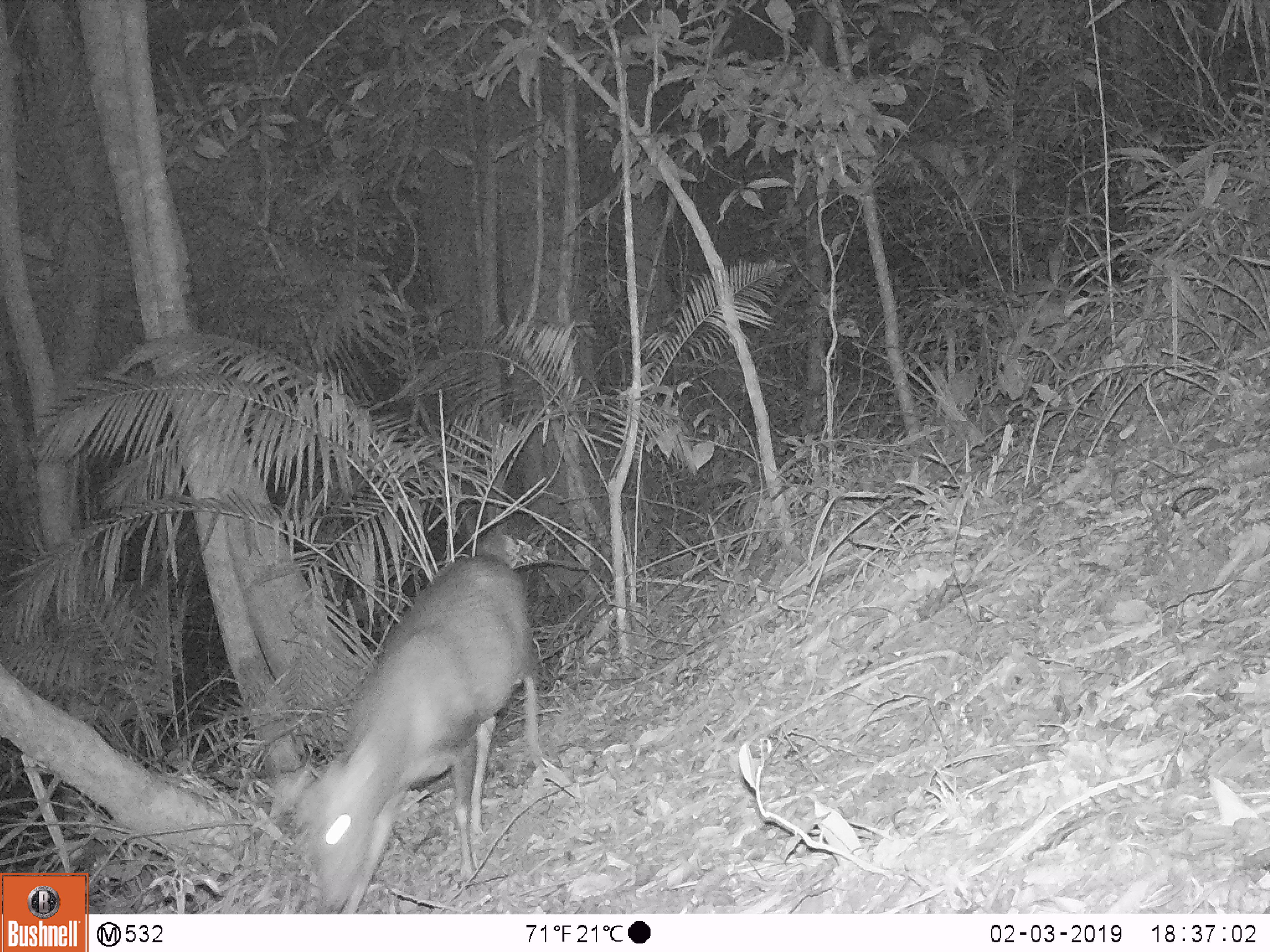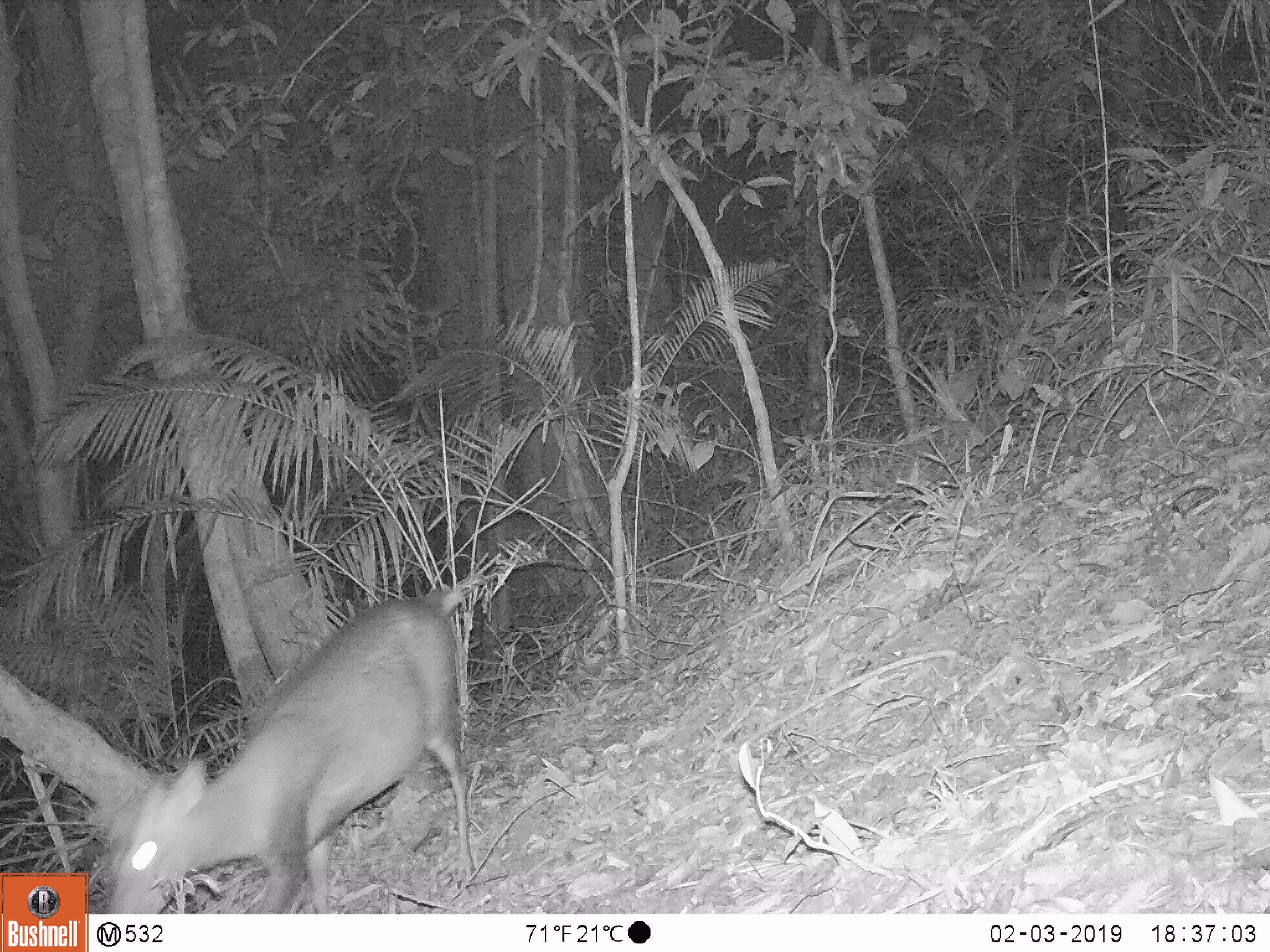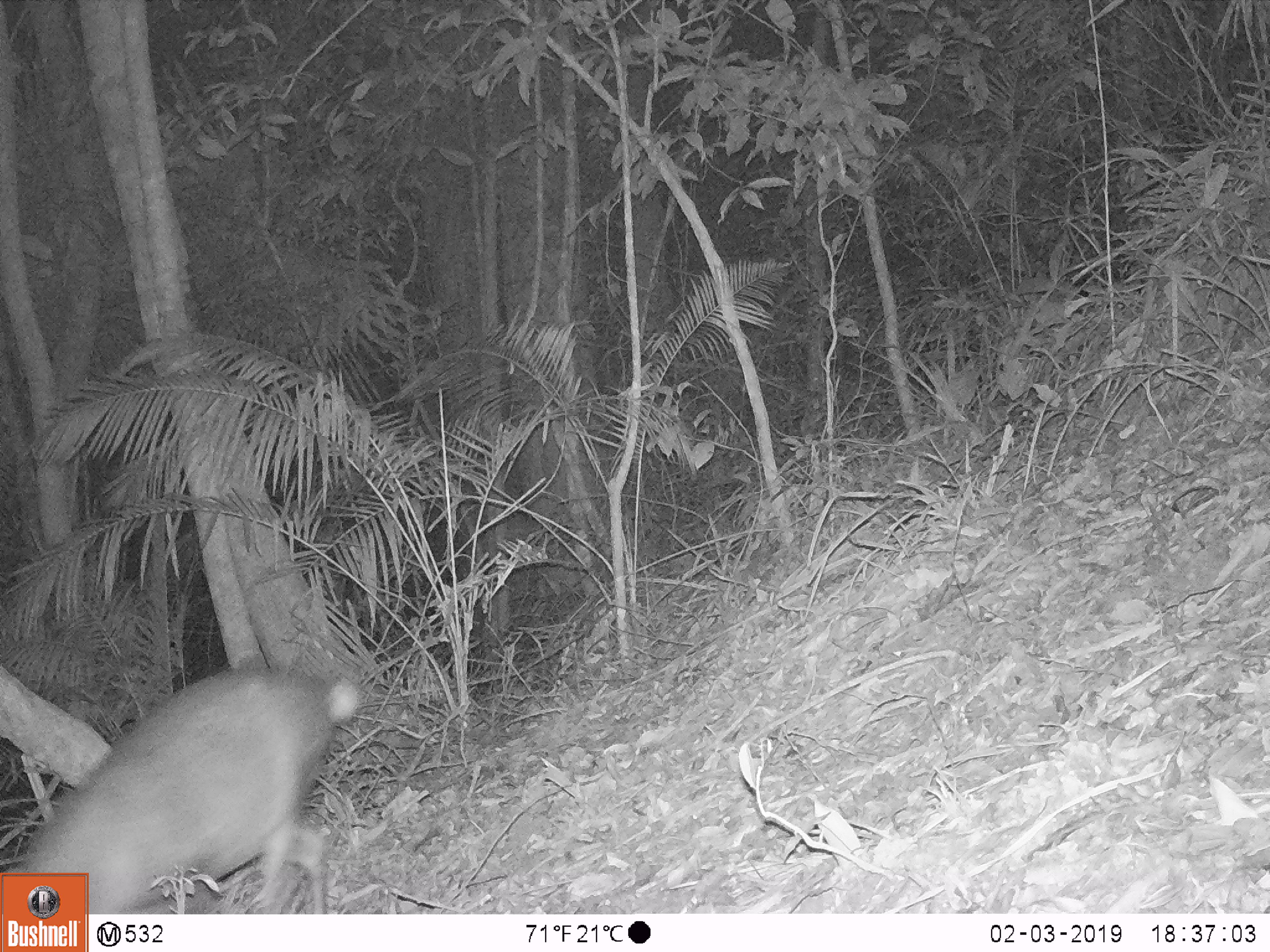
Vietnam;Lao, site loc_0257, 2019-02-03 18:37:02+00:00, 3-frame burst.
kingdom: Animalia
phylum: Chordata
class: Mammalia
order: Artiodactyla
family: Cervidae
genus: Muntiacus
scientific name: Muntiacus rooseveltorum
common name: roosevelt's muntjac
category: roosevelts muntjac group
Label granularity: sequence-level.